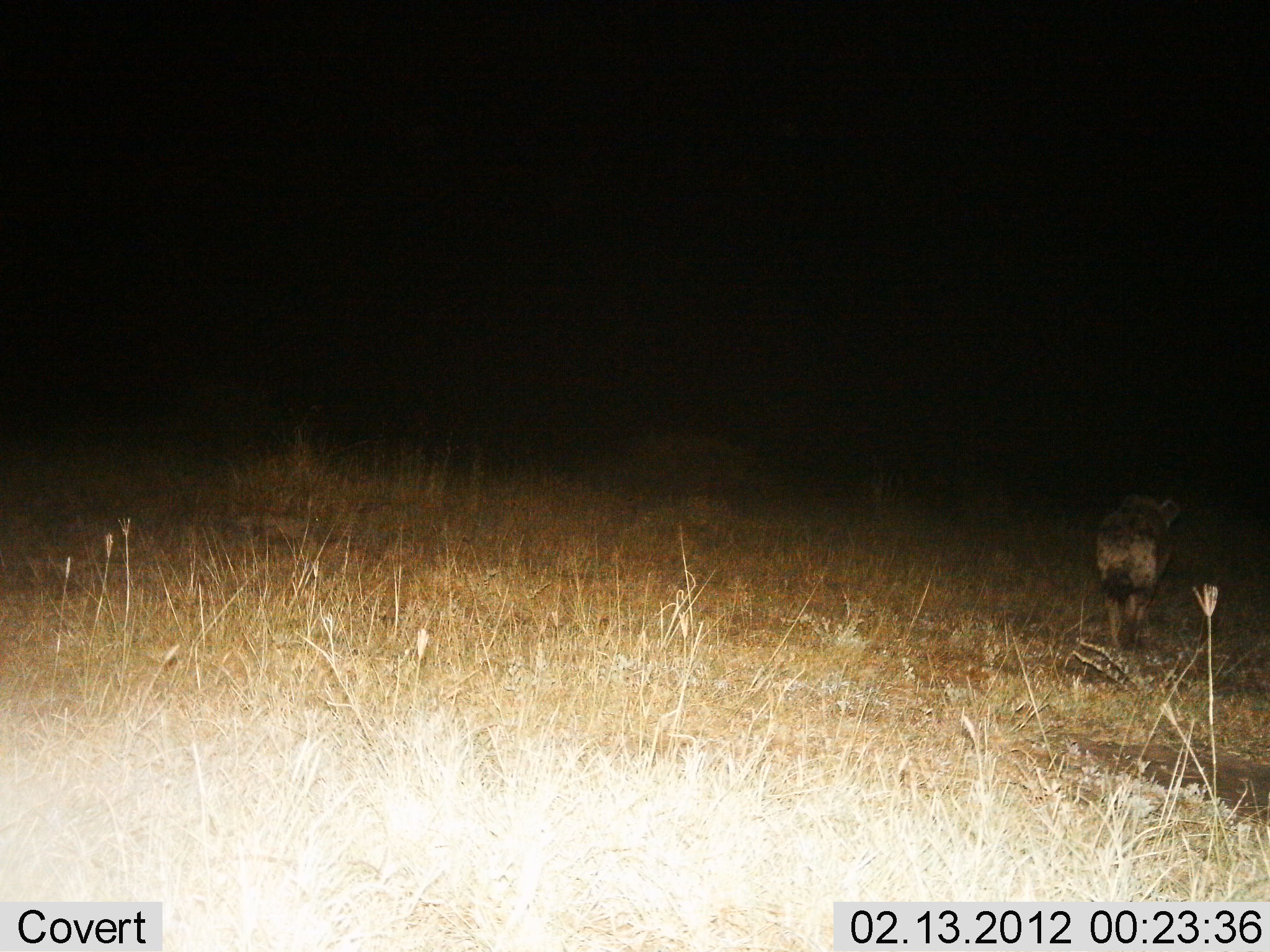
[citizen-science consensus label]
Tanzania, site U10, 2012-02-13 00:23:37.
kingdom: Animalia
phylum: Chordata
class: Mammalia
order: Carnivora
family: Hyaenidae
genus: Crocuta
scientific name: Crocuta crocuta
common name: spotted hyena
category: hyenaspotted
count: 1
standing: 4%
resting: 0%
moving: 96%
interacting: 0%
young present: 0%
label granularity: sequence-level